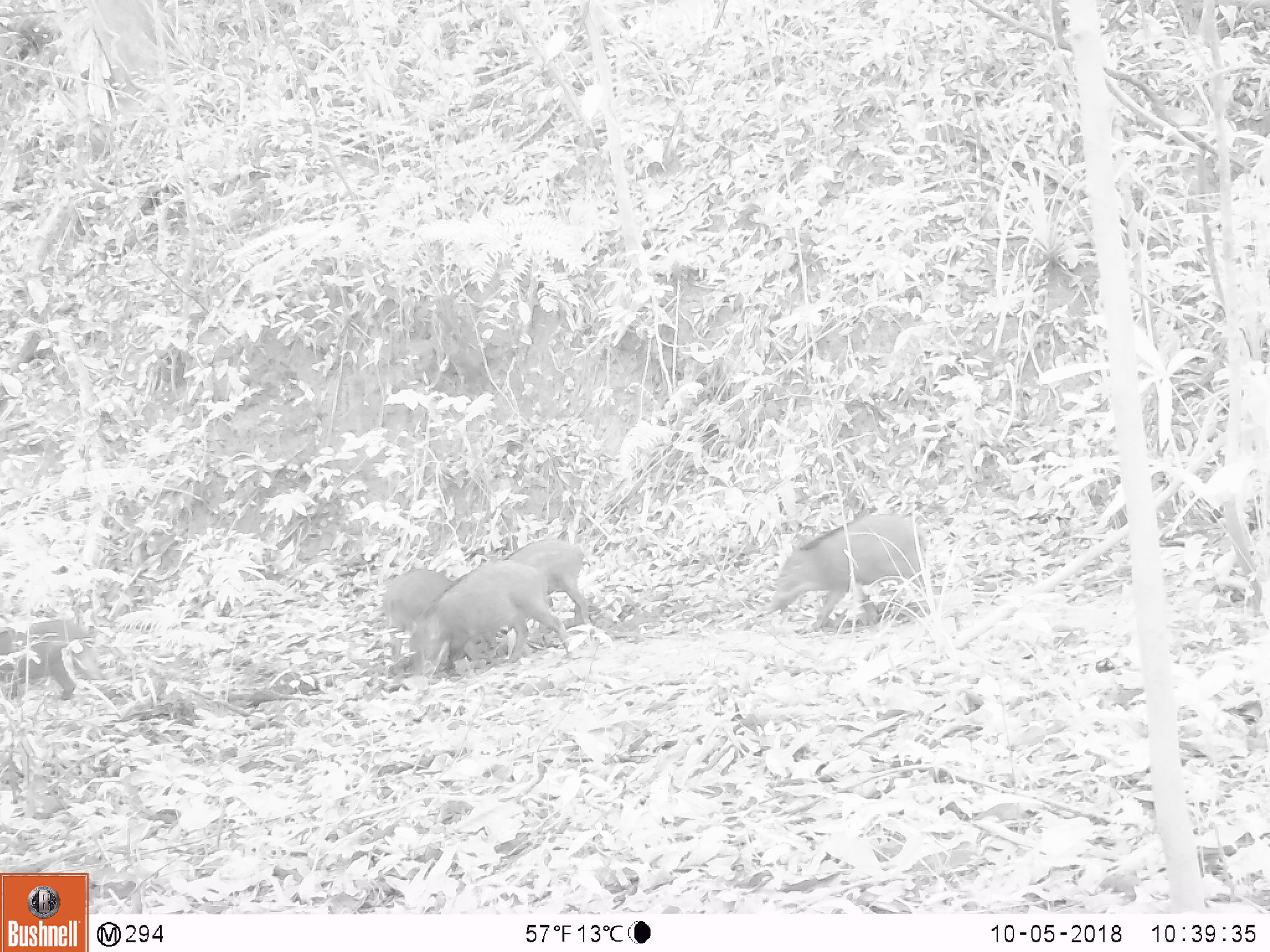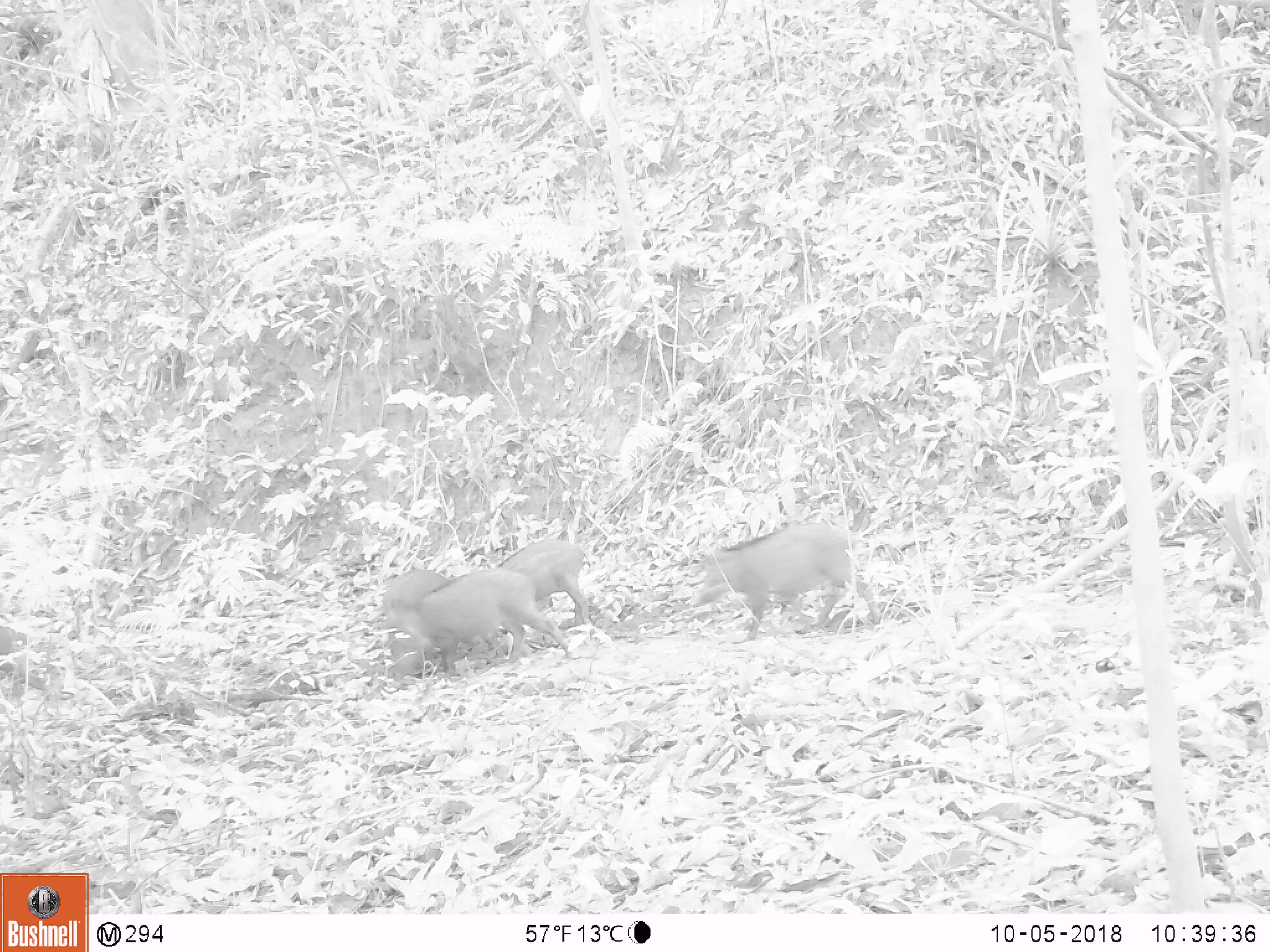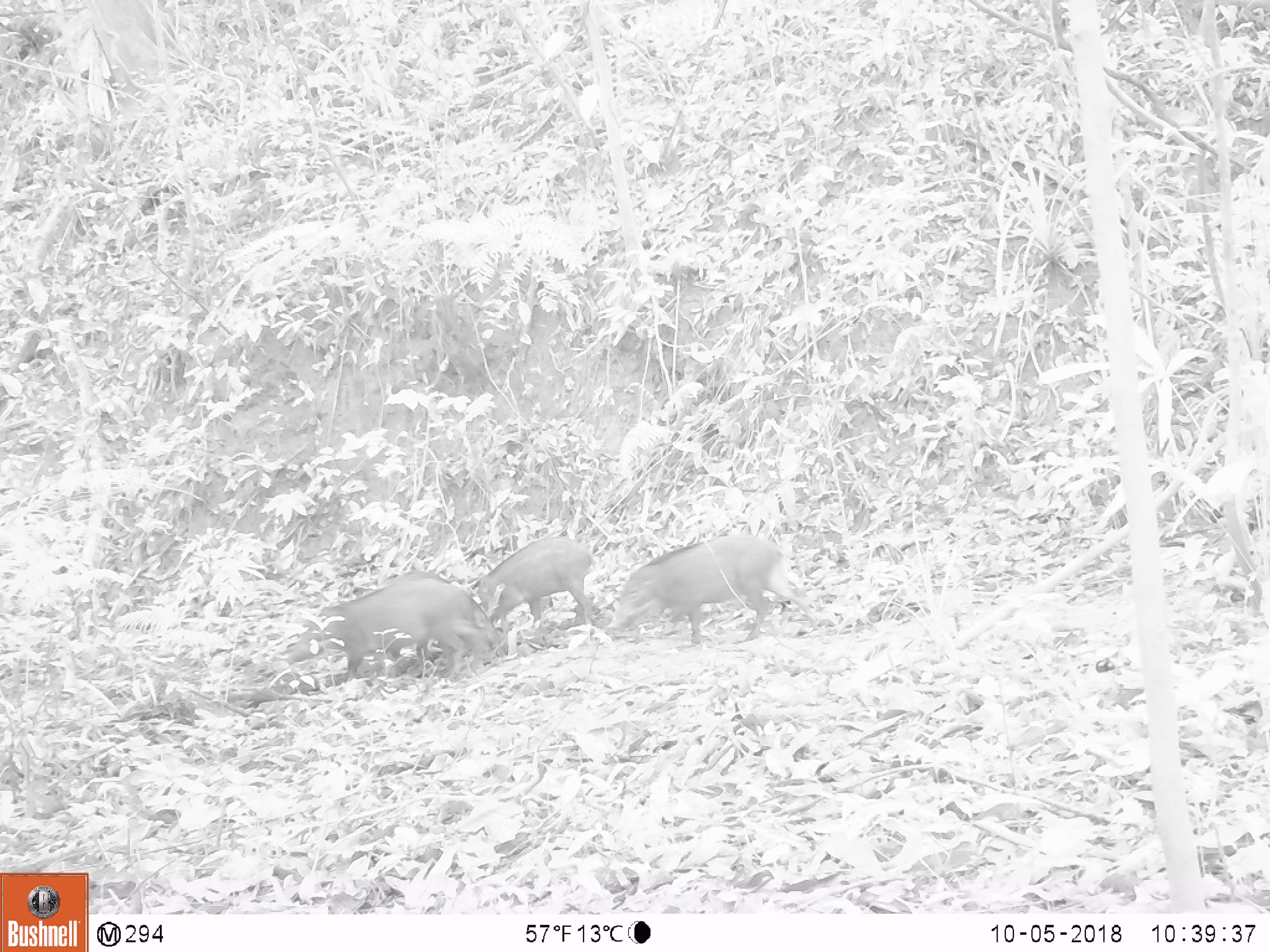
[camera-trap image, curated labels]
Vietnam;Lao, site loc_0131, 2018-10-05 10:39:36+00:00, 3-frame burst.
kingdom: Animalia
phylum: Chordata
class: Mammalia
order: Artiodactyla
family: Suidae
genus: Sus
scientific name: Sus scrofa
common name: eurasian wild pig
Eurasian wild pig (Sus scrofa). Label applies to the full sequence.